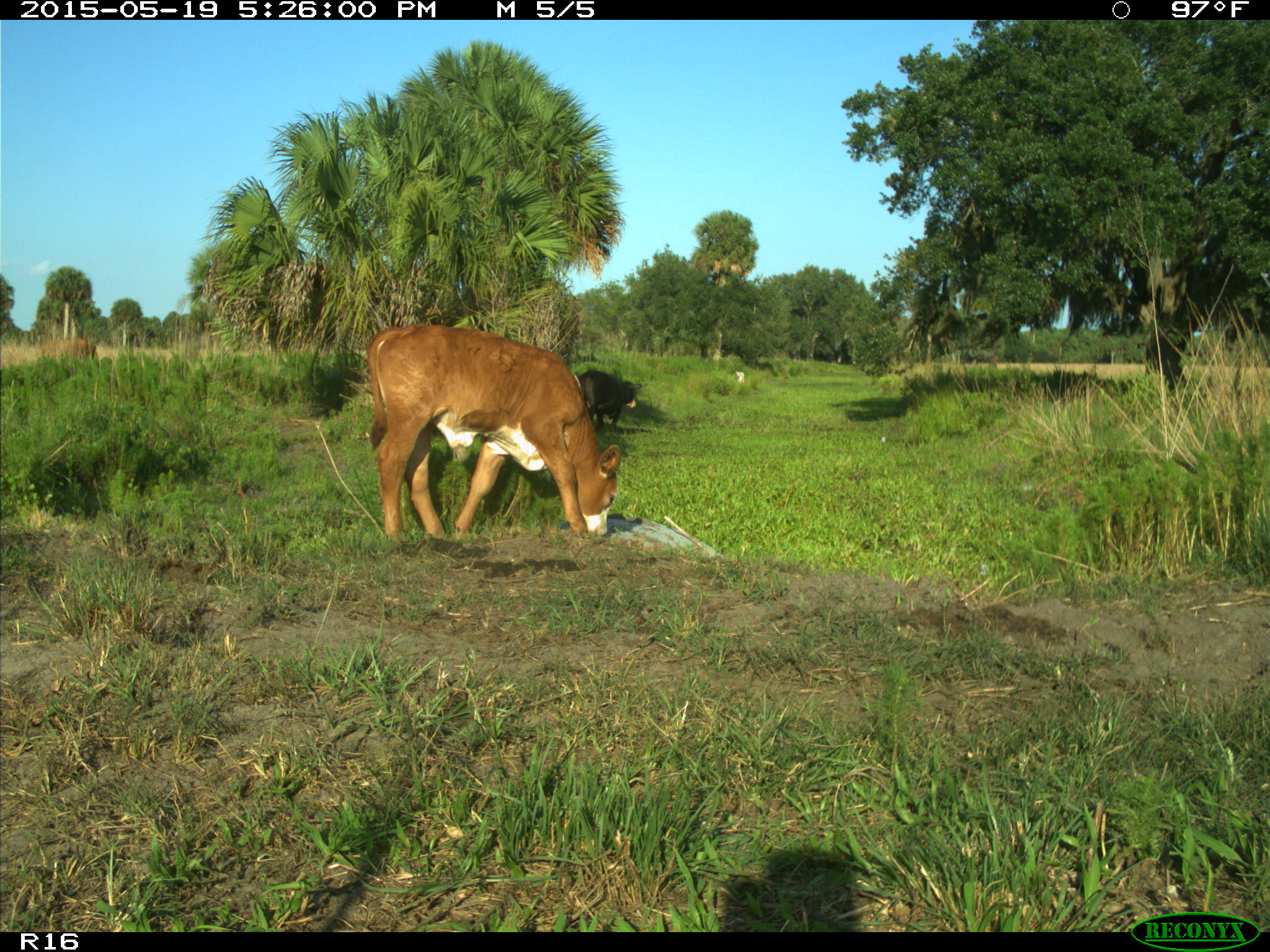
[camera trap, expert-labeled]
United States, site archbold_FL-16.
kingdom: Animalia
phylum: Chordata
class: Mammalia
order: Artiodactyla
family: Bovidae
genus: Bos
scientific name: Bos taurus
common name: domestic cow